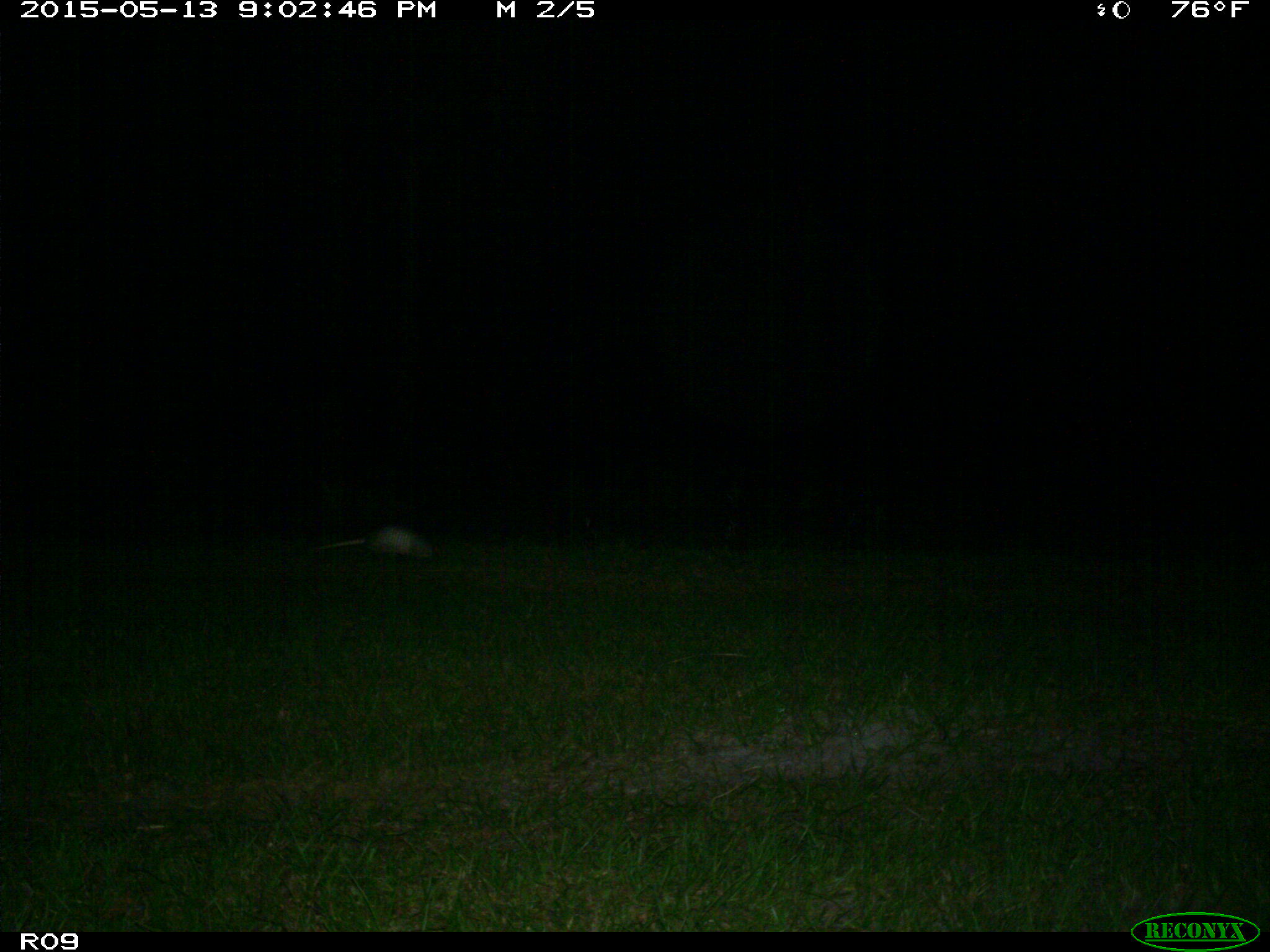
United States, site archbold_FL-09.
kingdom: Animalia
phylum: Chordata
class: Mammalia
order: Cingulata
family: Dasypodidae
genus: Dasypus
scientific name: Dasypus novemcinctus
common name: nine-banded armadillo